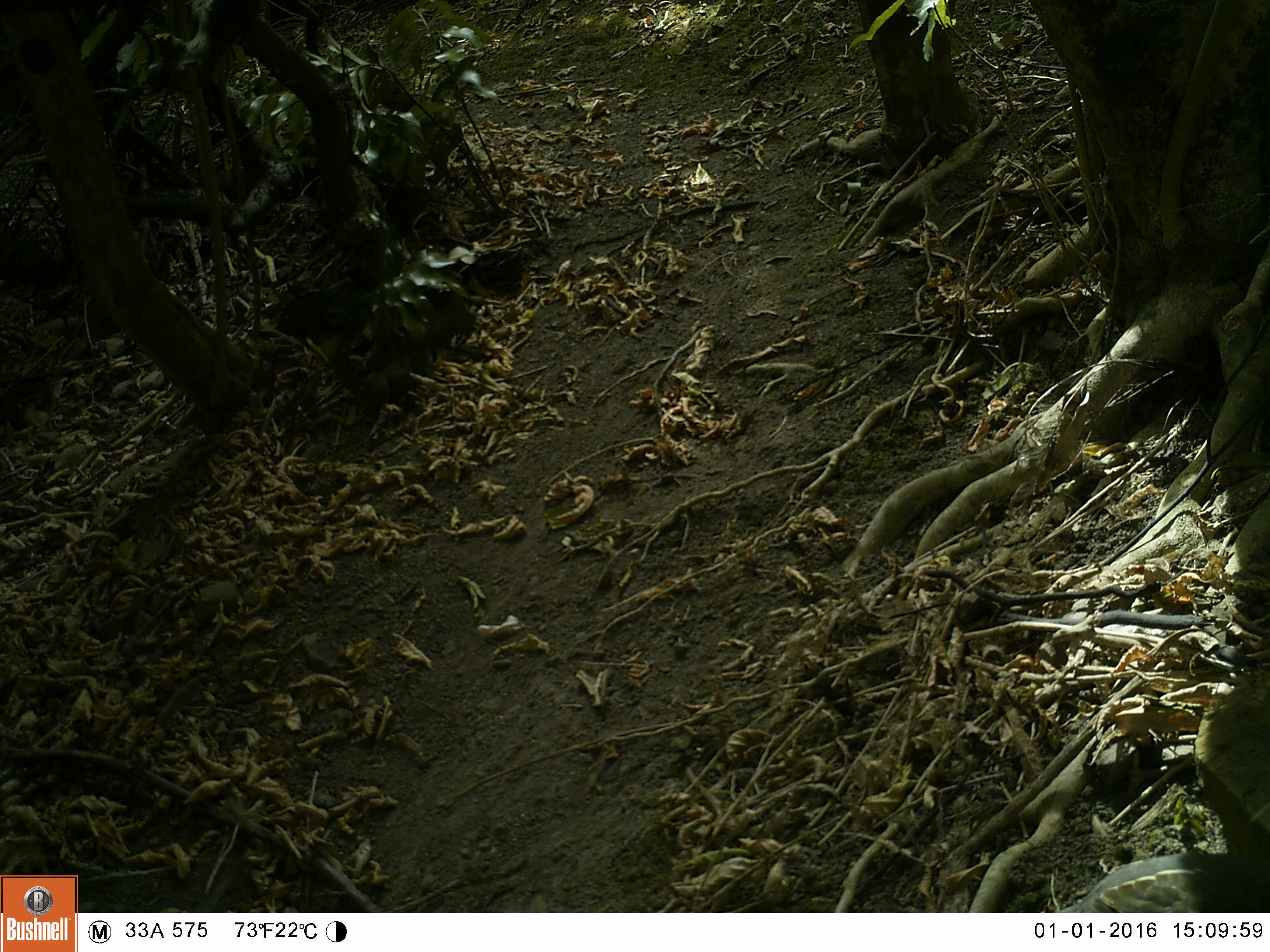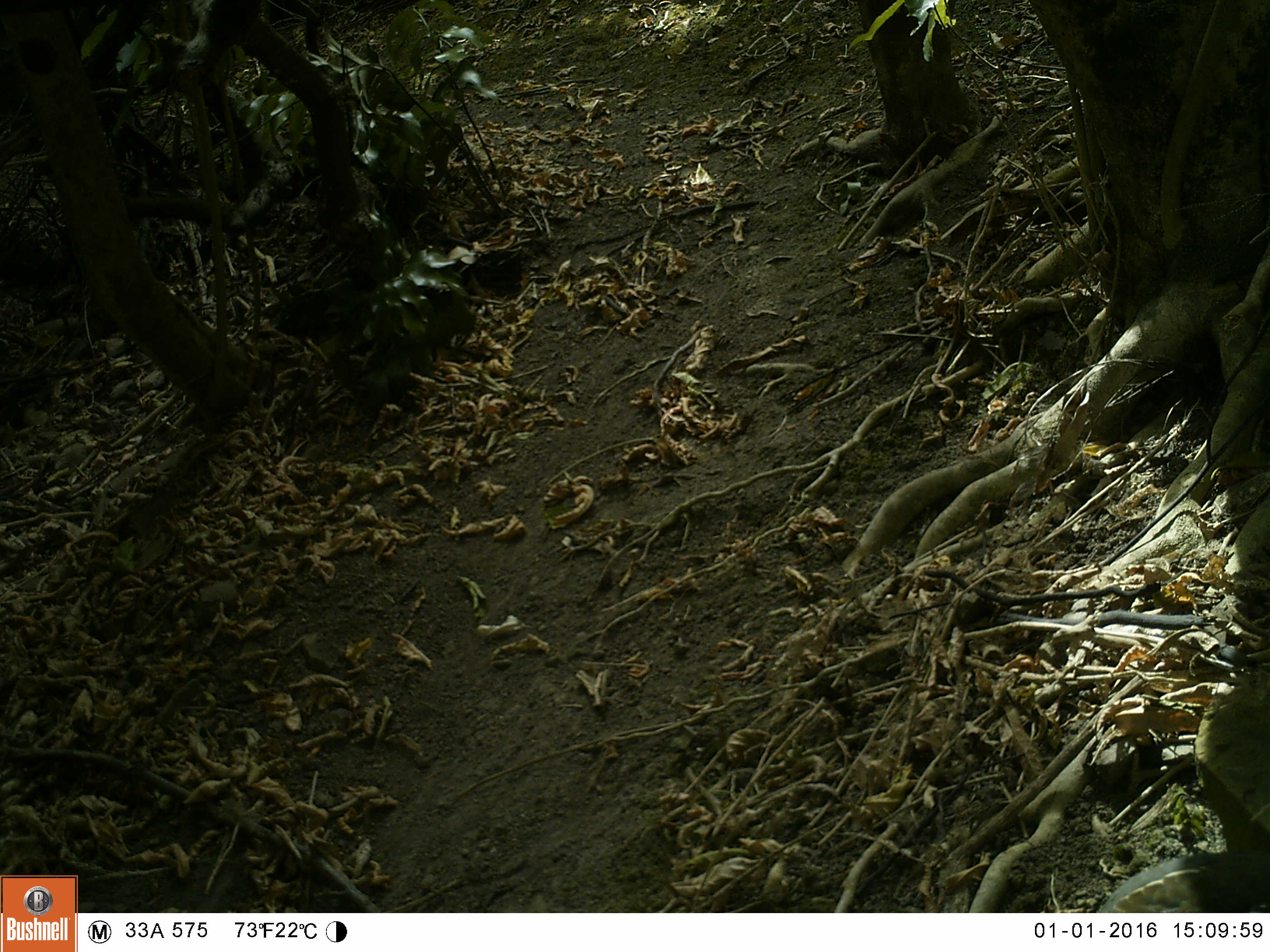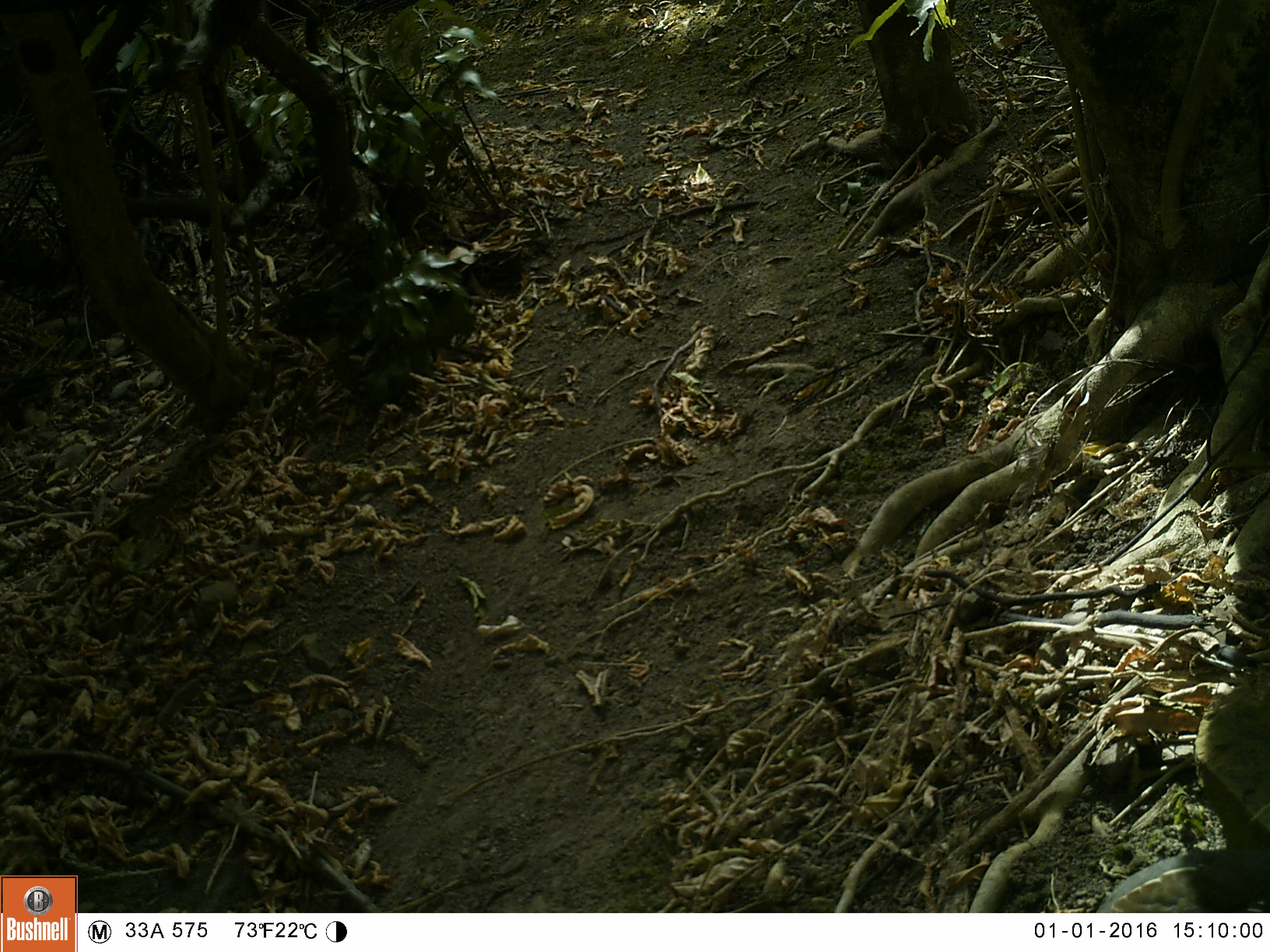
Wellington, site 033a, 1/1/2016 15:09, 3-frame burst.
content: unidentified animal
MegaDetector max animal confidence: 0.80